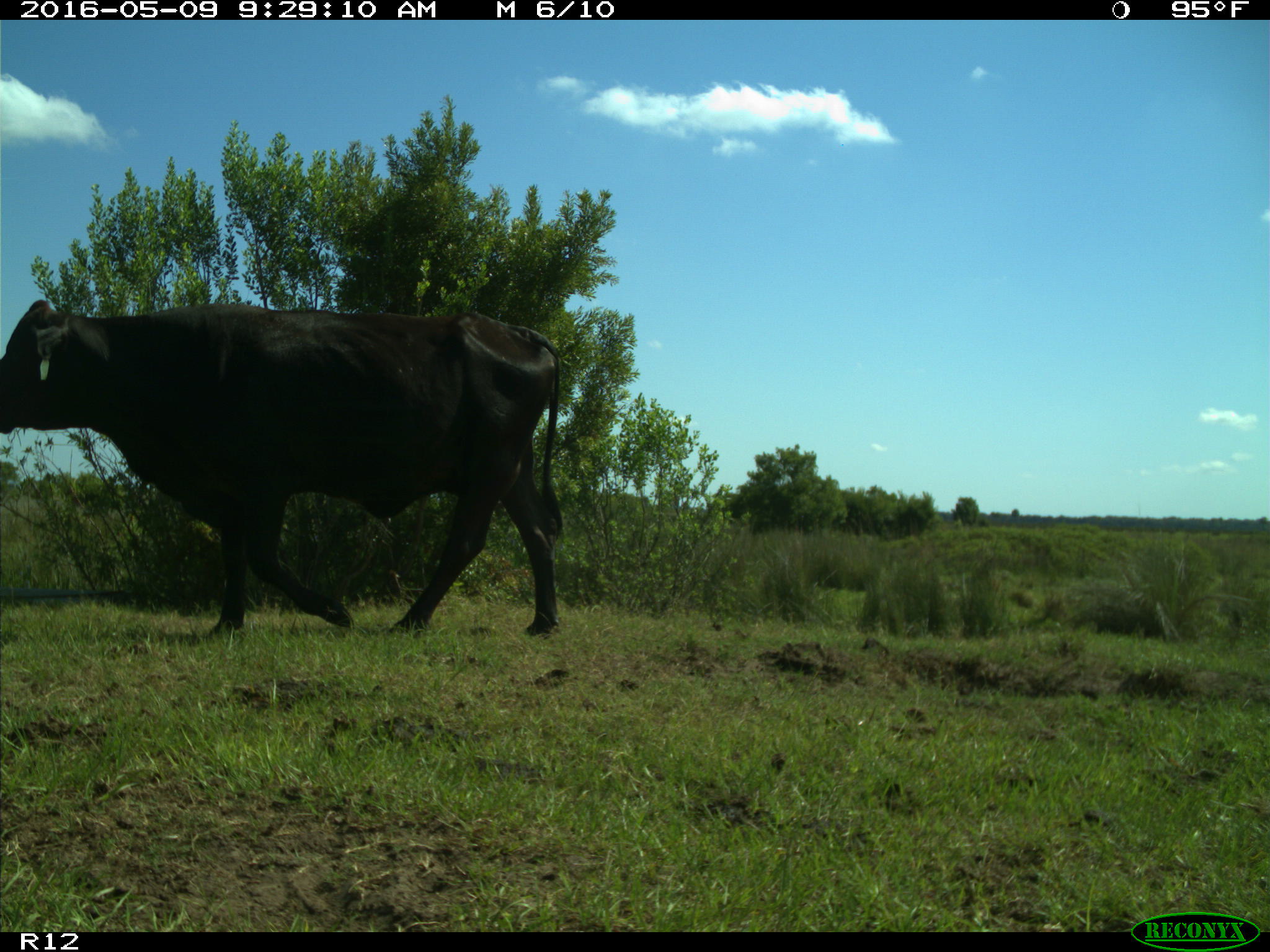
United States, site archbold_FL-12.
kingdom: Animalia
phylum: Chordata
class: Mammalia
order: Artiodactyla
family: Bovidae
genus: Bos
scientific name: Bos taurus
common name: domestic cow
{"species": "Bos taurus (domestic cow)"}